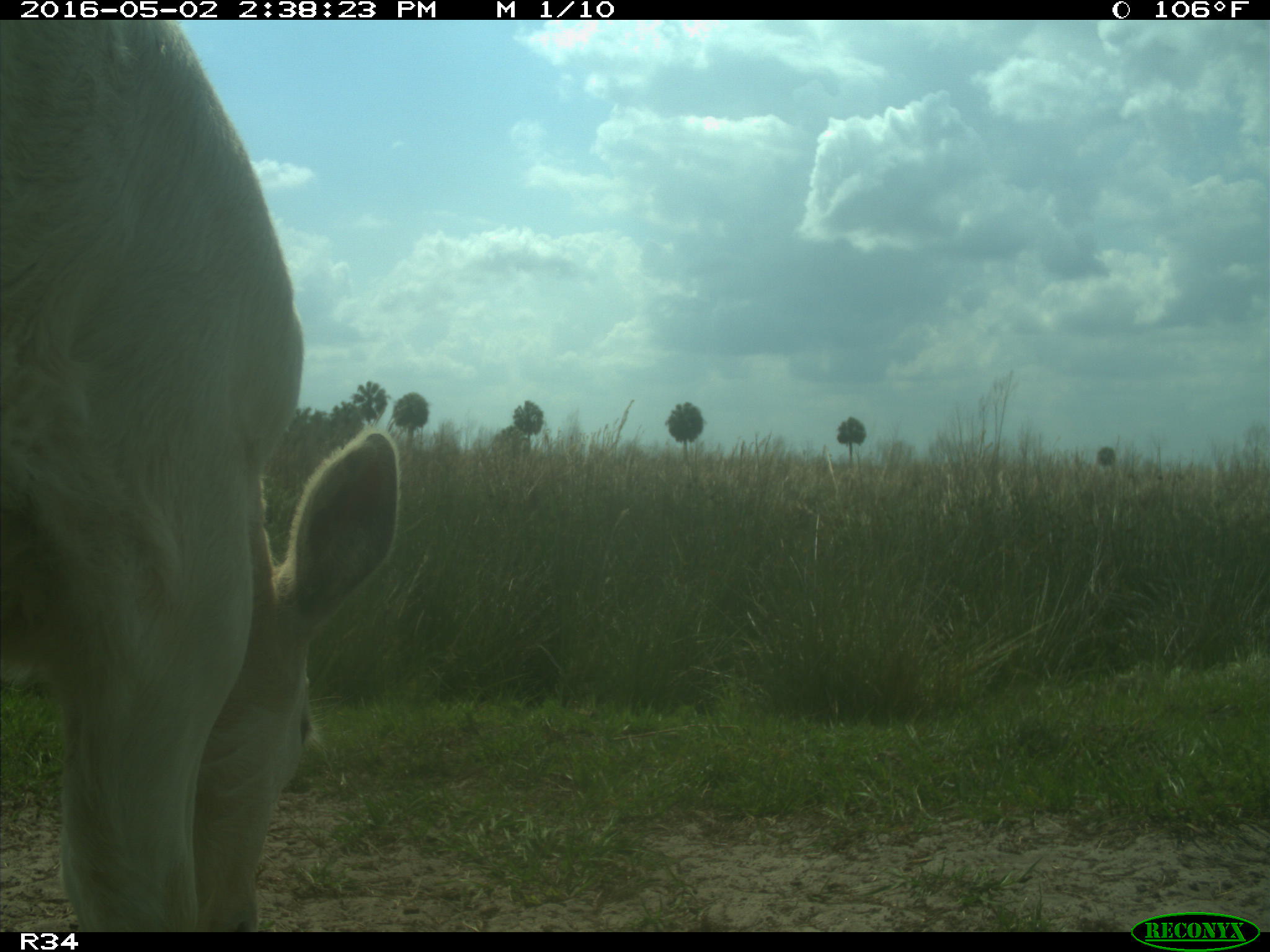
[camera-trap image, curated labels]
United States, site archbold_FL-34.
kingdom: Animalia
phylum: Chordata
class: Mammalia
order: Artiodactyla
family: Bovidae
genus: Bos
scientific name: Bos taurus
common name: domestic cow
Bos taurus (domestic cow).